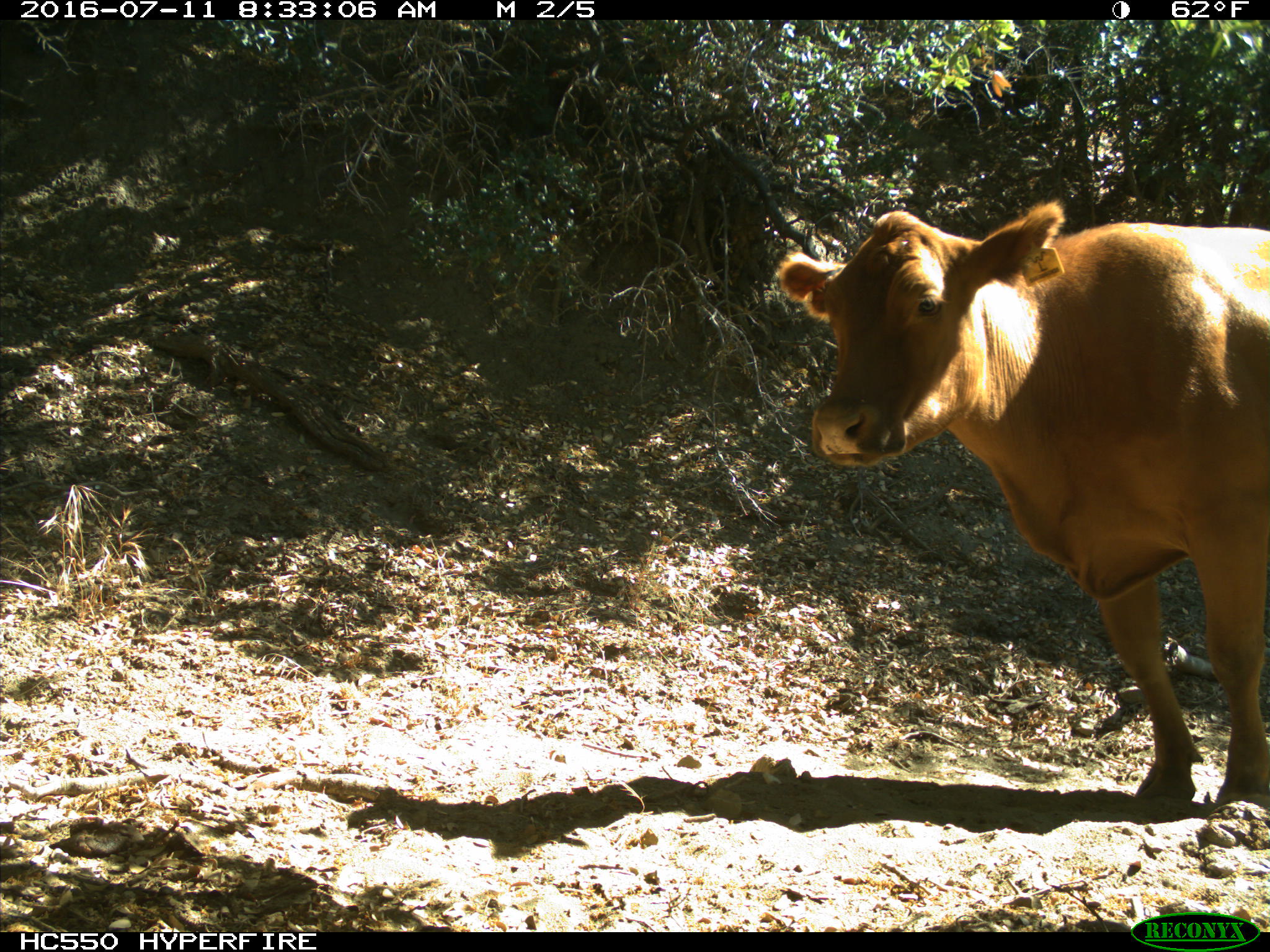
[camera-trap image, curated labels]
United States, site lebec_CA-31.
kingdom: Animalia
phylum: Chordata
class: Mammalia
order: Artiodactyla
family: Bovidae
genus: Bos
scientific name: Bos taurus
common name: domestic cow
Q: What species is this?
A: Bos taurus (domestic cow).